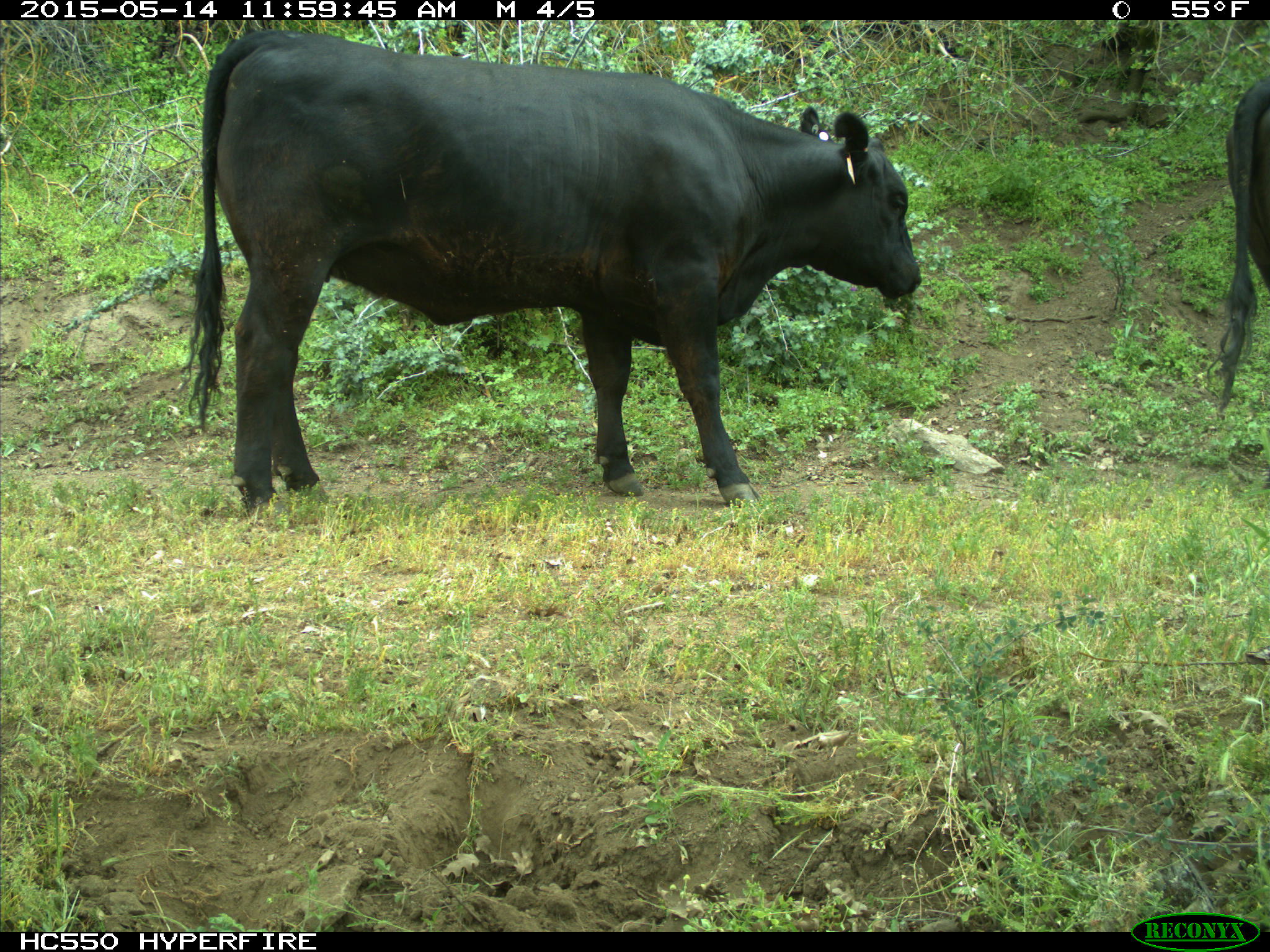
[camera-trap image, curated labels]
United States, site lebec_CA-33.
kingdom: Animalia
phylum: Chordata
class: Mammalia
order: Artiodactyla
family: Bovidae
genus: Bos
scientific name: Bos taurus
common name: domestic cow